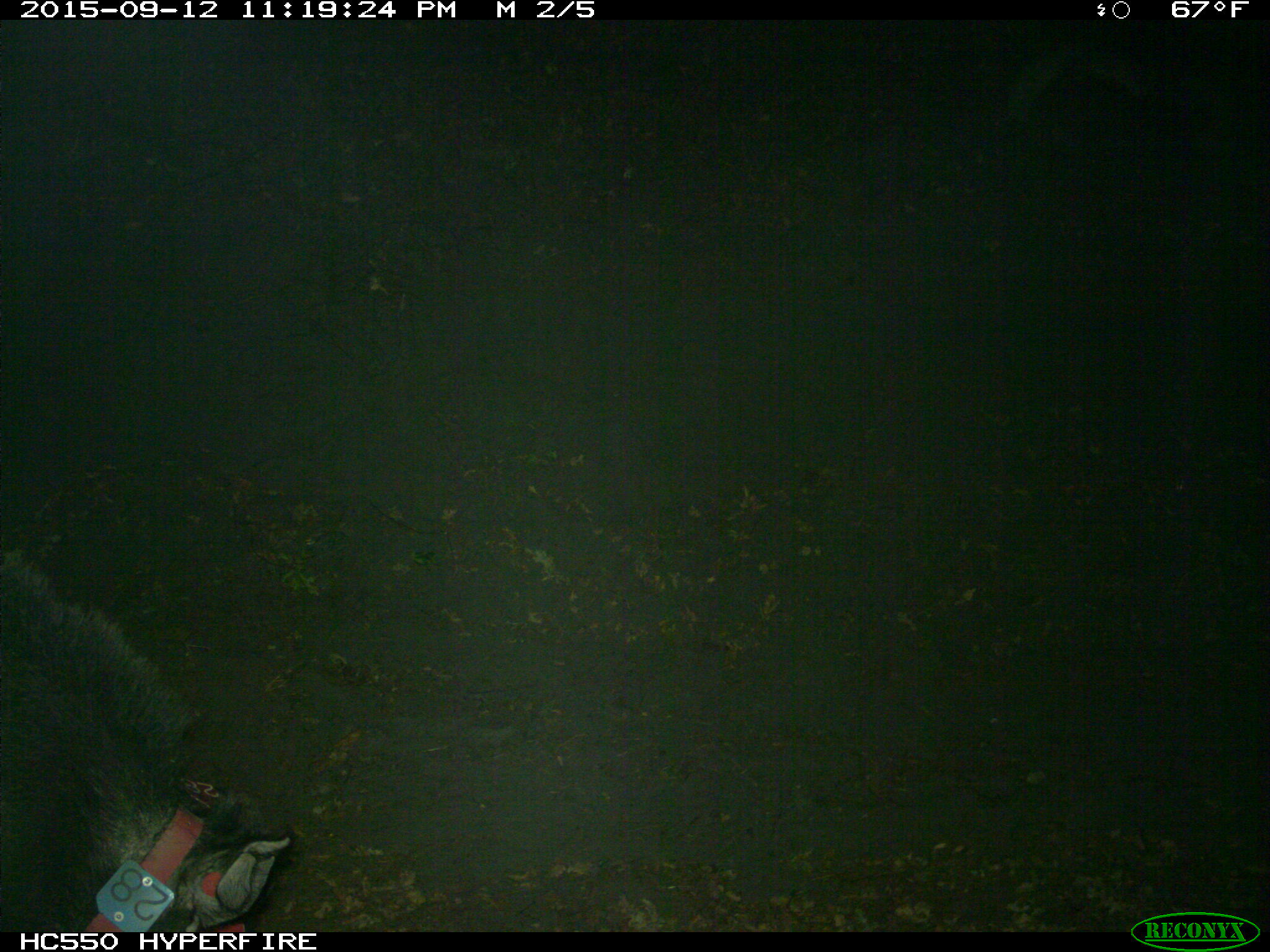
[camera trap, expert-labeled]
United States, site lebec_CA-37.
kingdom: Animalia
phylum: Chordata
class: Mammalia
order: Artiodactyla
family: Suidae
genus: Sus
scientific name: Sus scrofa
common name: wild boar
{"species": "Sus scrofa (wild boar)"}